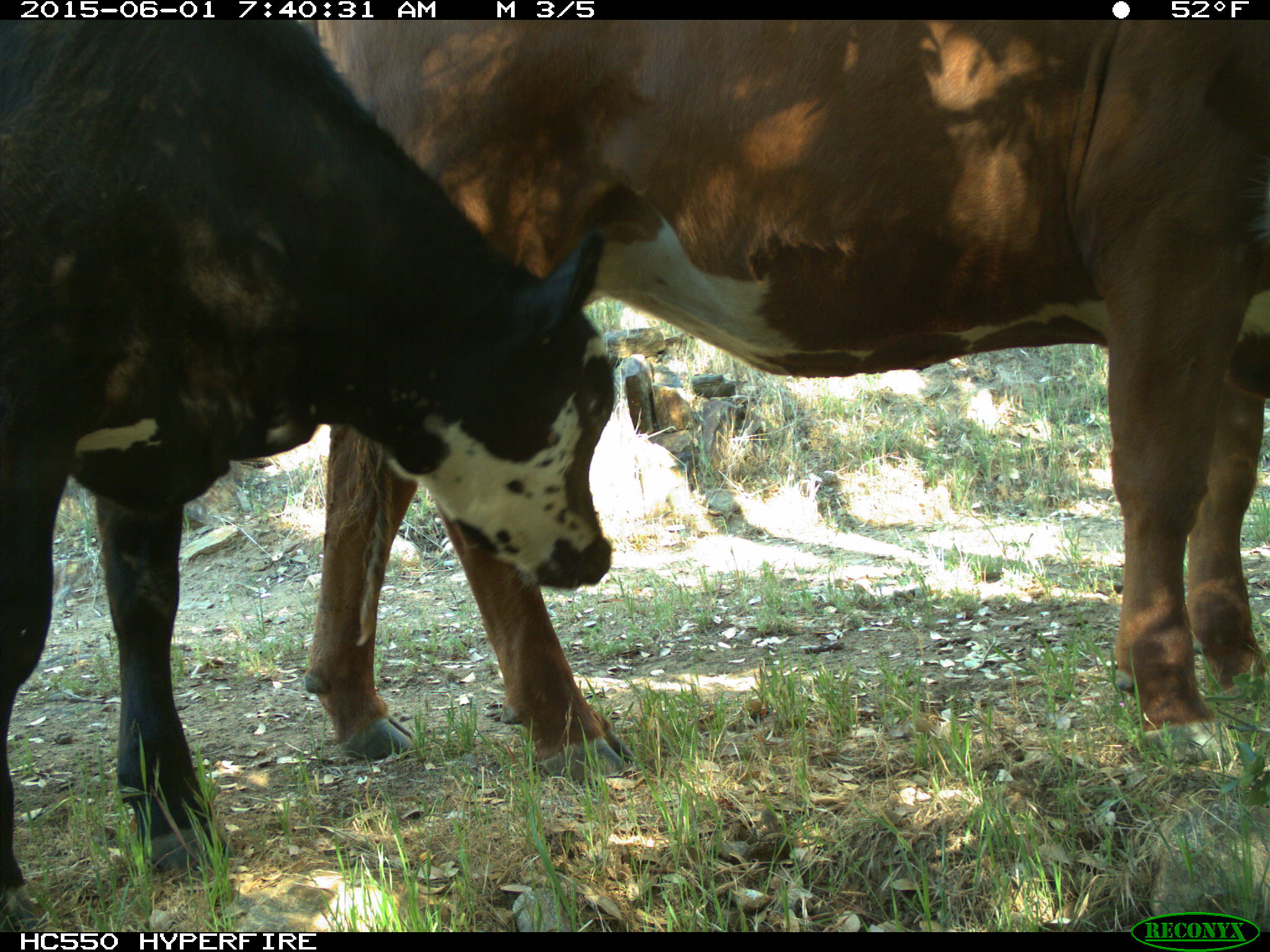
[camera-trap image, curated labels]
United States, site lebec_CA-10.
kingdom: Animalia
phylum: Chordata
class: Mammalia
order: Artiodactyla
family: Bovidae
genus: Bos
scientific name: Bos taurus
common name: domestic cow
Bos taurus (domestic cow).